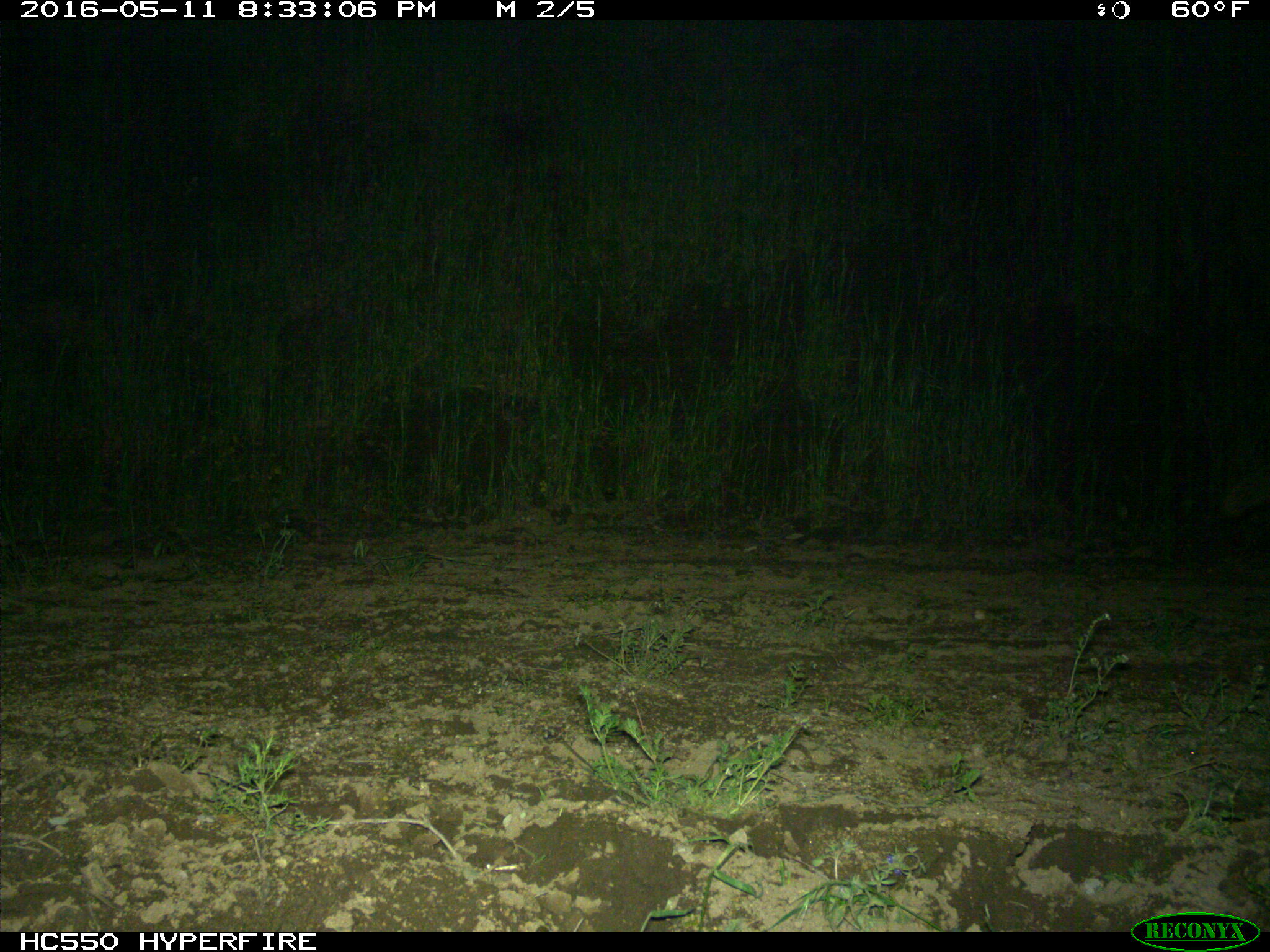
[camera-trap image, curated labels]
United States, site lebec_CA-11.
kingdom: Animalia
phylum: Chordata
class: Mammalia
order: Carnivora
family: Canidae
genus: Canis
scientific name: Canis latrans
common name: coyote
Canis latrans (coyote).